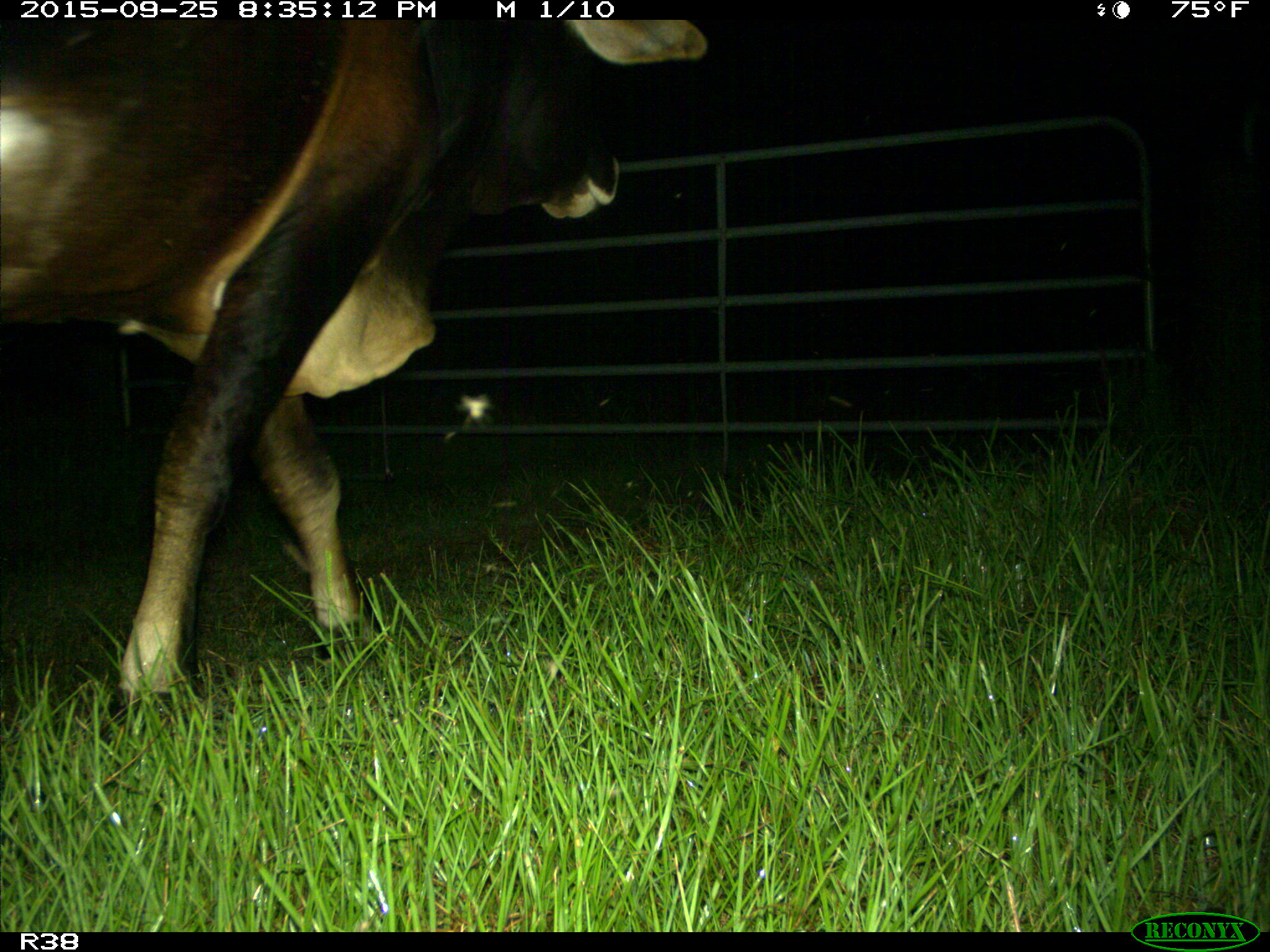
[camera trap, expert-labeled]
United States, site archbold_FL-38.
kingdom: Animalia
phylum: Chordata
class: Mammalia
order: Artiodactyla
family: Bovidae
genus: Bos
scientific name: Bos taurus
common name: domestic cow